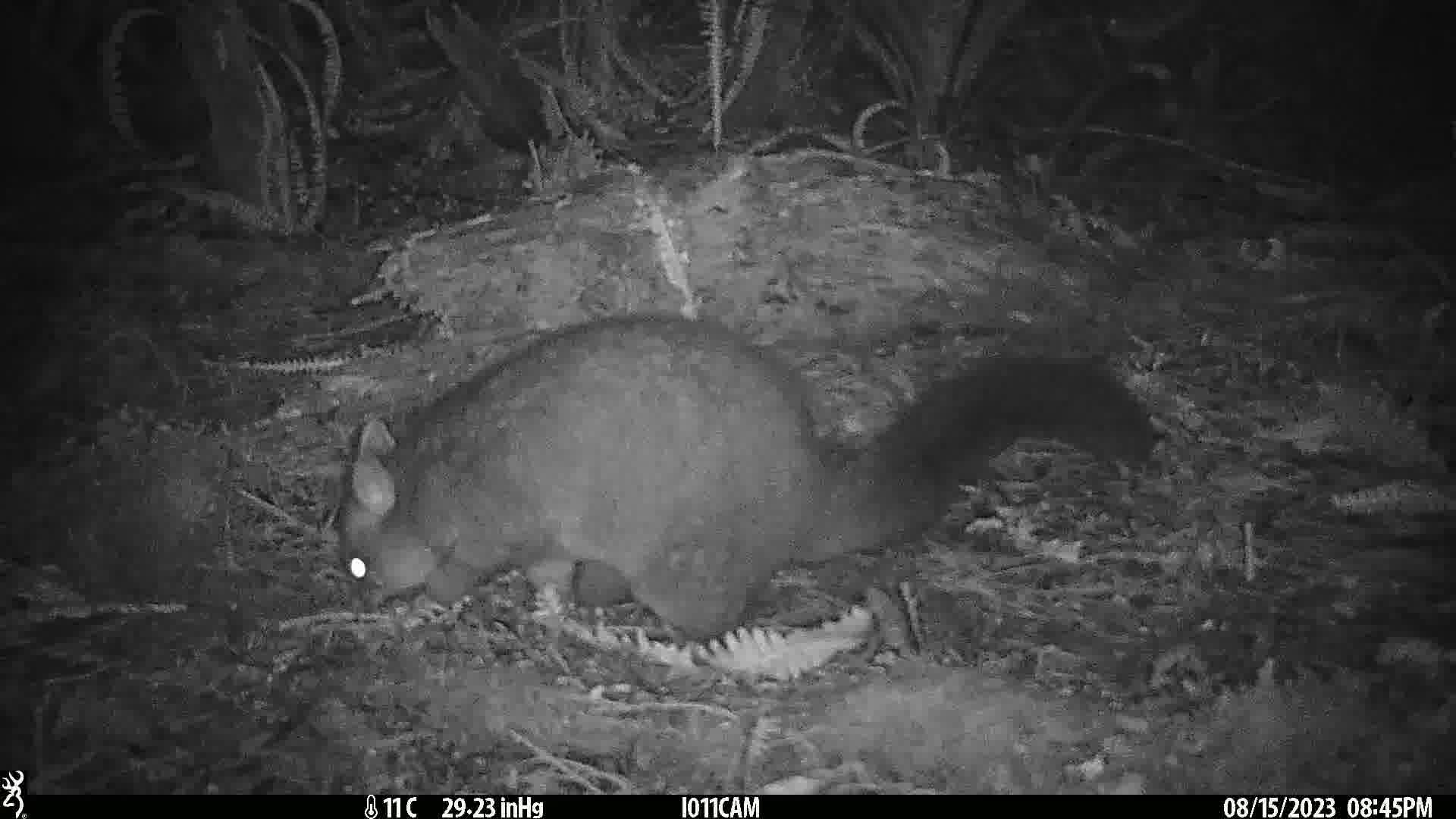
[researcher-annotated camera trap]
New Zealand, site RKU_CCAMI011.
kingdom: Animalia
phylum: Chordata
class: Mammalia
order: Diprotodontia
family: Phalangeridae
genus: Trichosurus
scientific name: Trichosurus vulpecula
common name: common brushtail possum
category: possum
Possum (common brushtail possum) (Trichosurus vulpecula).